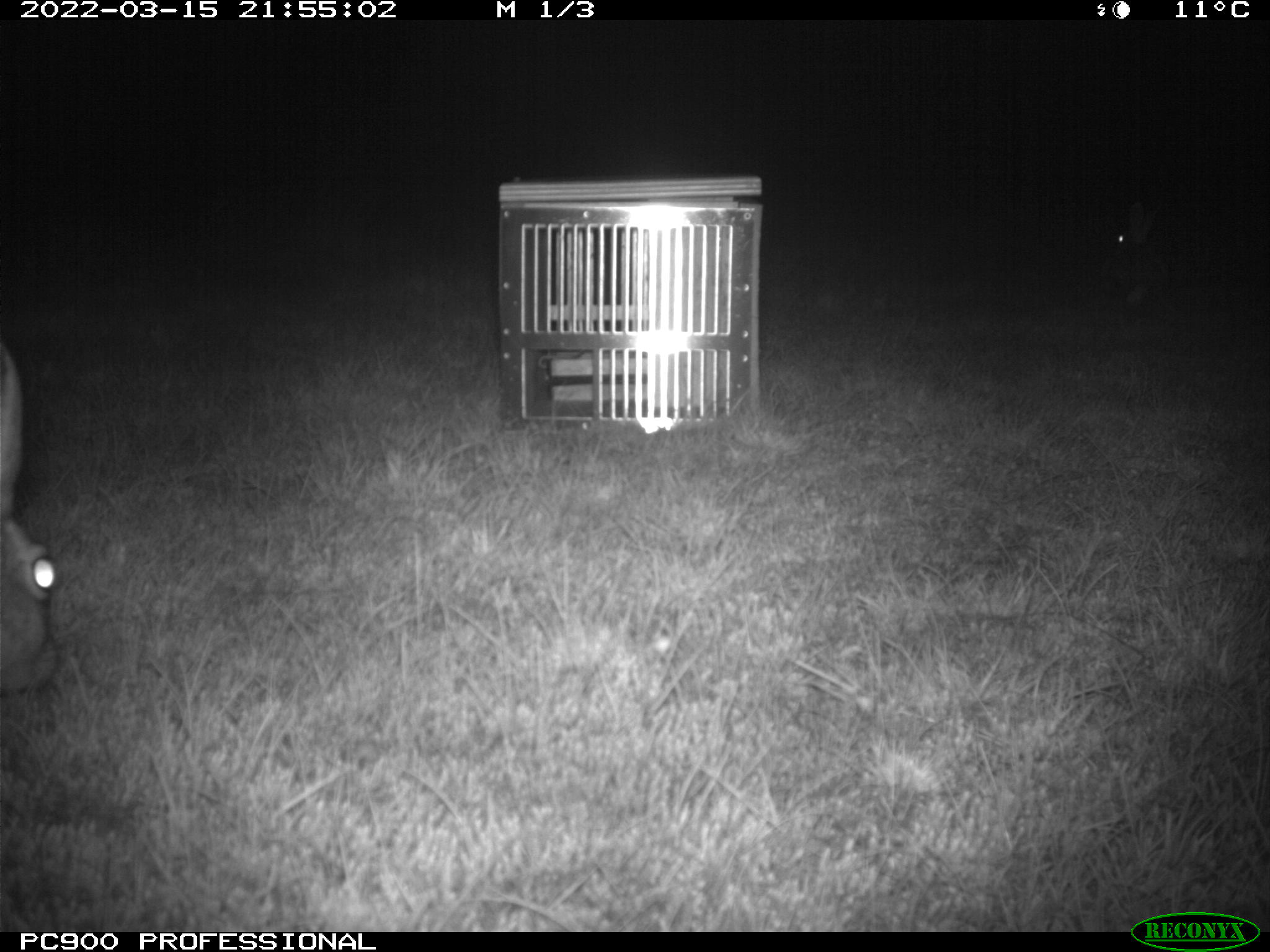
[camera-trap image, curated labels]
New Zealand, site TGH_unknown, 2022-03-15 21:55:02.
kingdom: Animalia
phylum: Chordata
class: Mammalia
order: Lagomorpha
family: Leporidae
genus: Lepus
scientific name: Lepus europaeus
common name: brown hare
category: hare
Hare (brown hare) (Lepus europaeus).